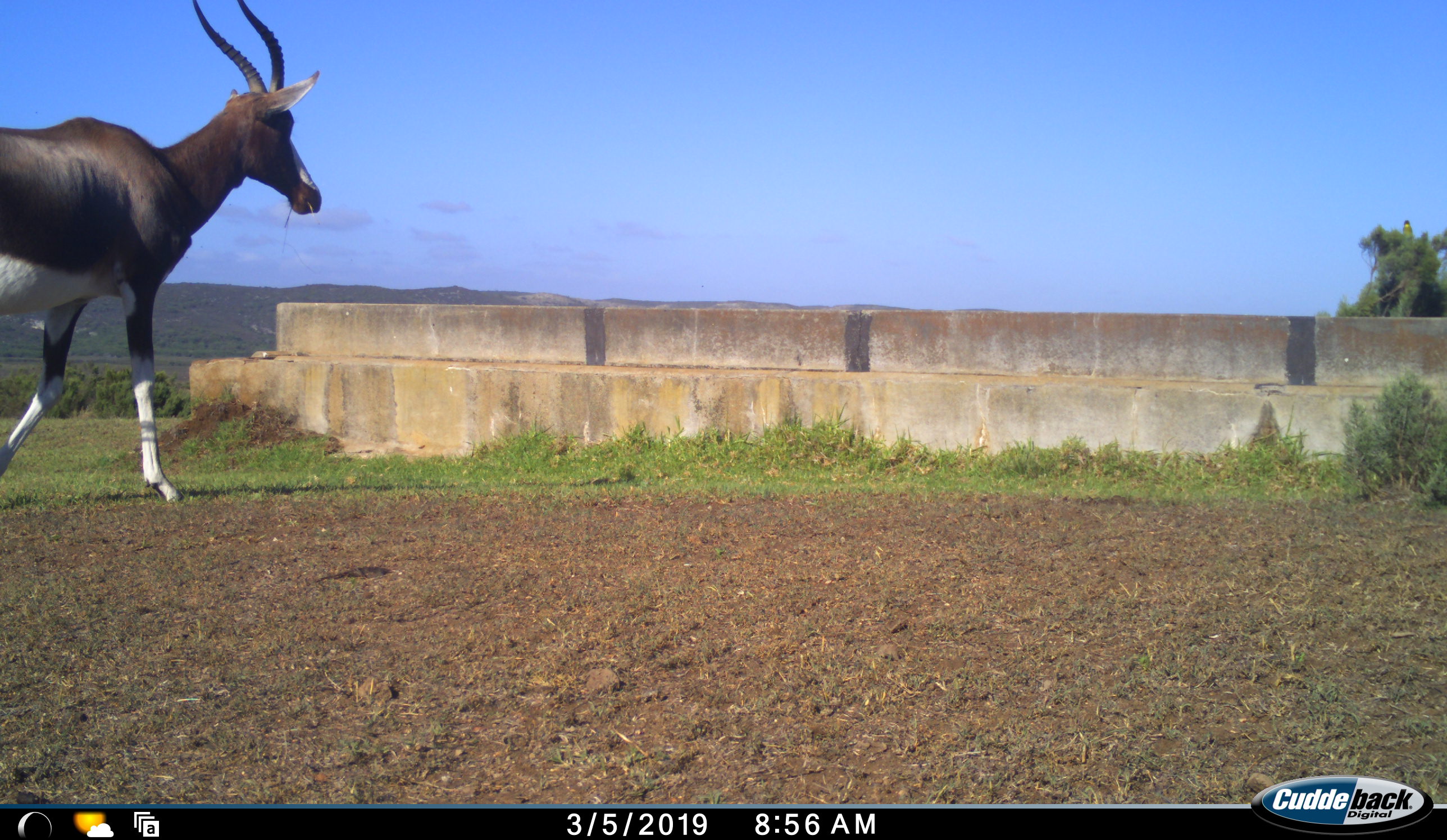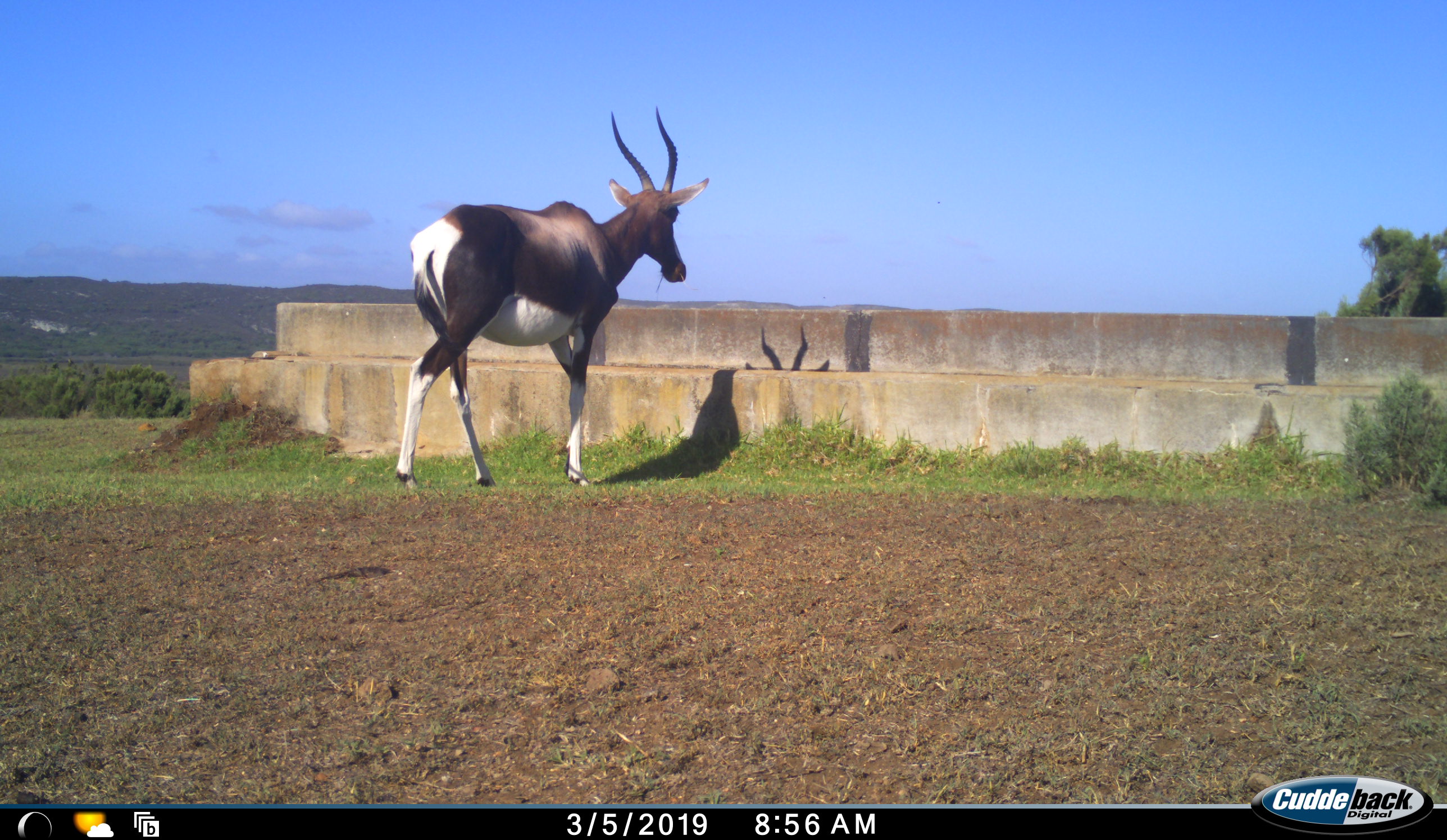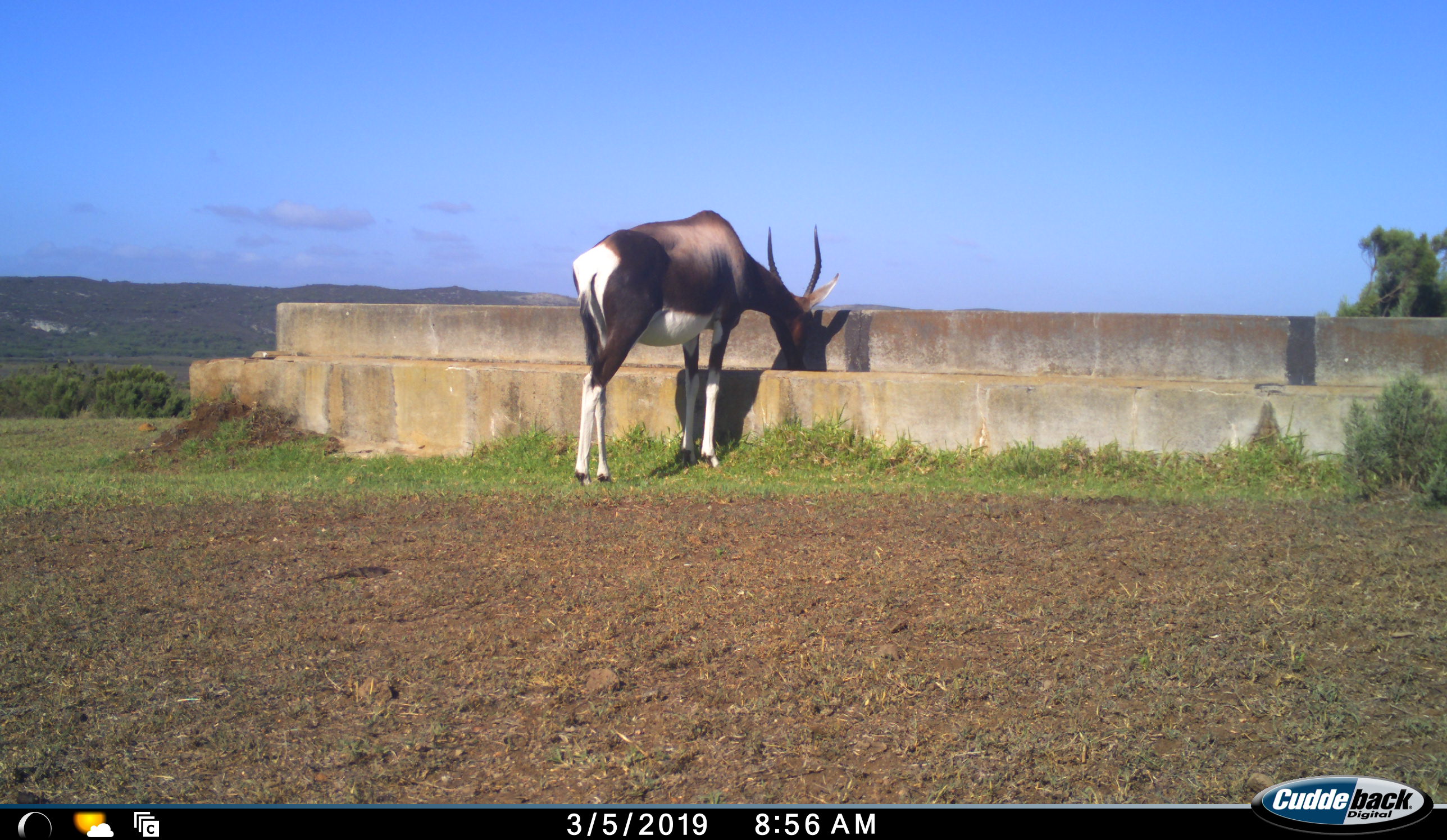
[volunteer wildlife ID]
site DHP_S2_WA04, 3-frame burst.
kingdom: Animalia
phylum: Chordata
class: Mammalia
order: Artiodactyla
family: Bovidae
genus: Damaliscus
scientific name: Damaliscus pygargus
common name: bontebok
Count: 1.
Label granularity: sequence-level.